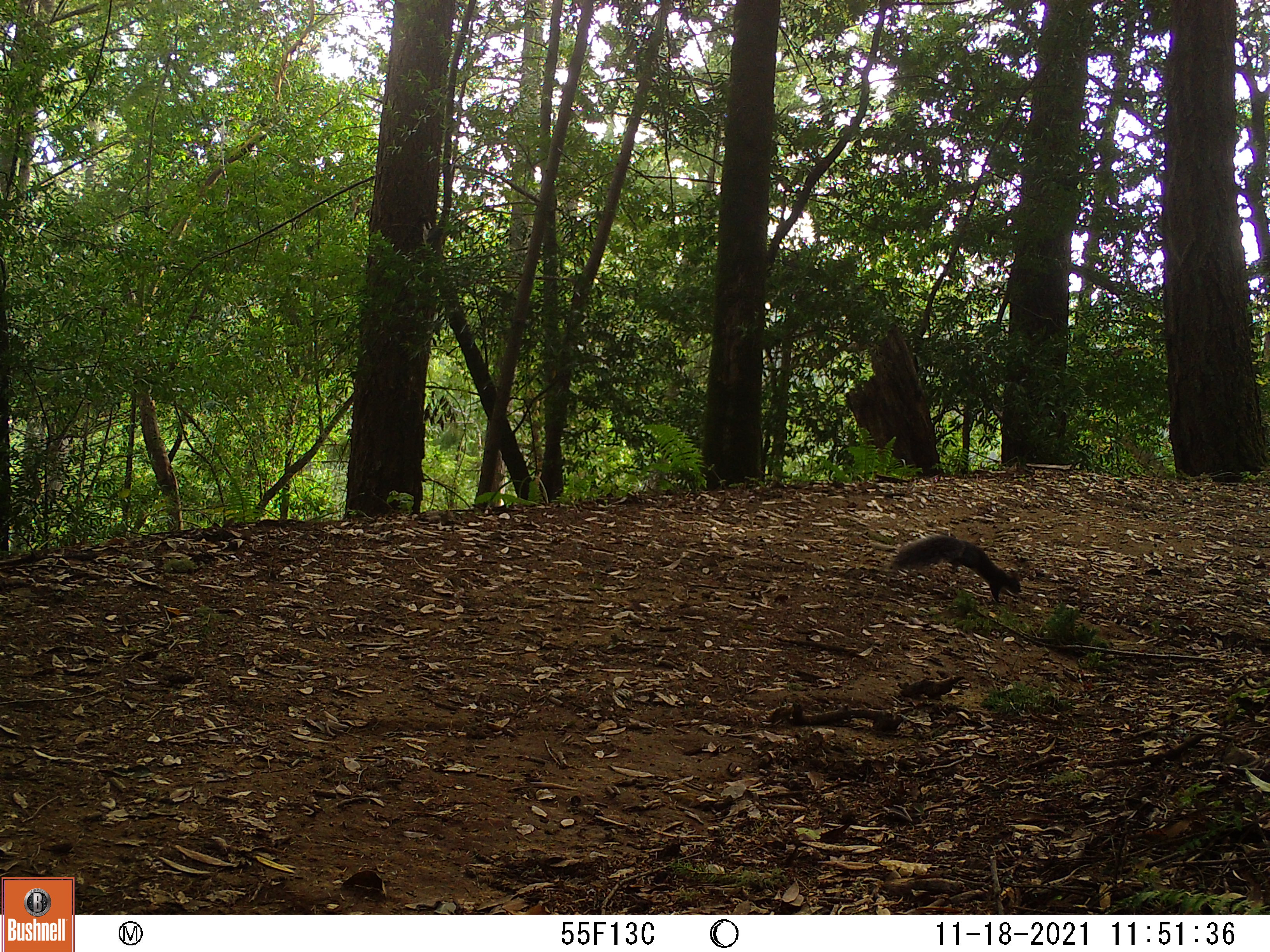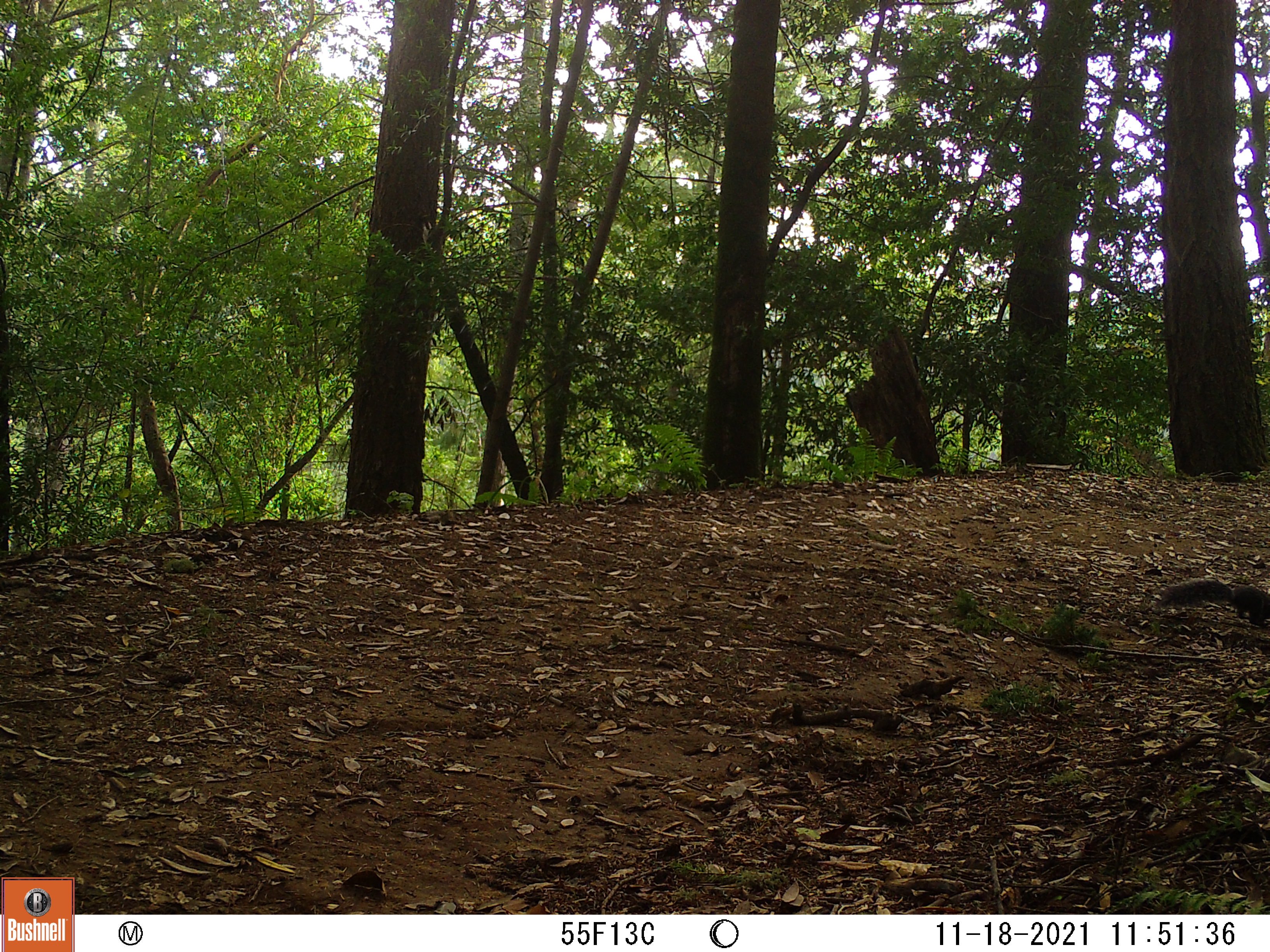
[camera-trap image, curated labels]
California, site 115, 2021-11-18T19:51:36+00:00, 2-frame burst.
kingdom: Animalia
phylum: Chordata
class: Mammalia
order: Rodentia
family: Sciuridae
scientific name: Sciuridae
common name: squirrel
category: unknown squirrel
Unknown squirrel (squirrel) (Sciuridae).